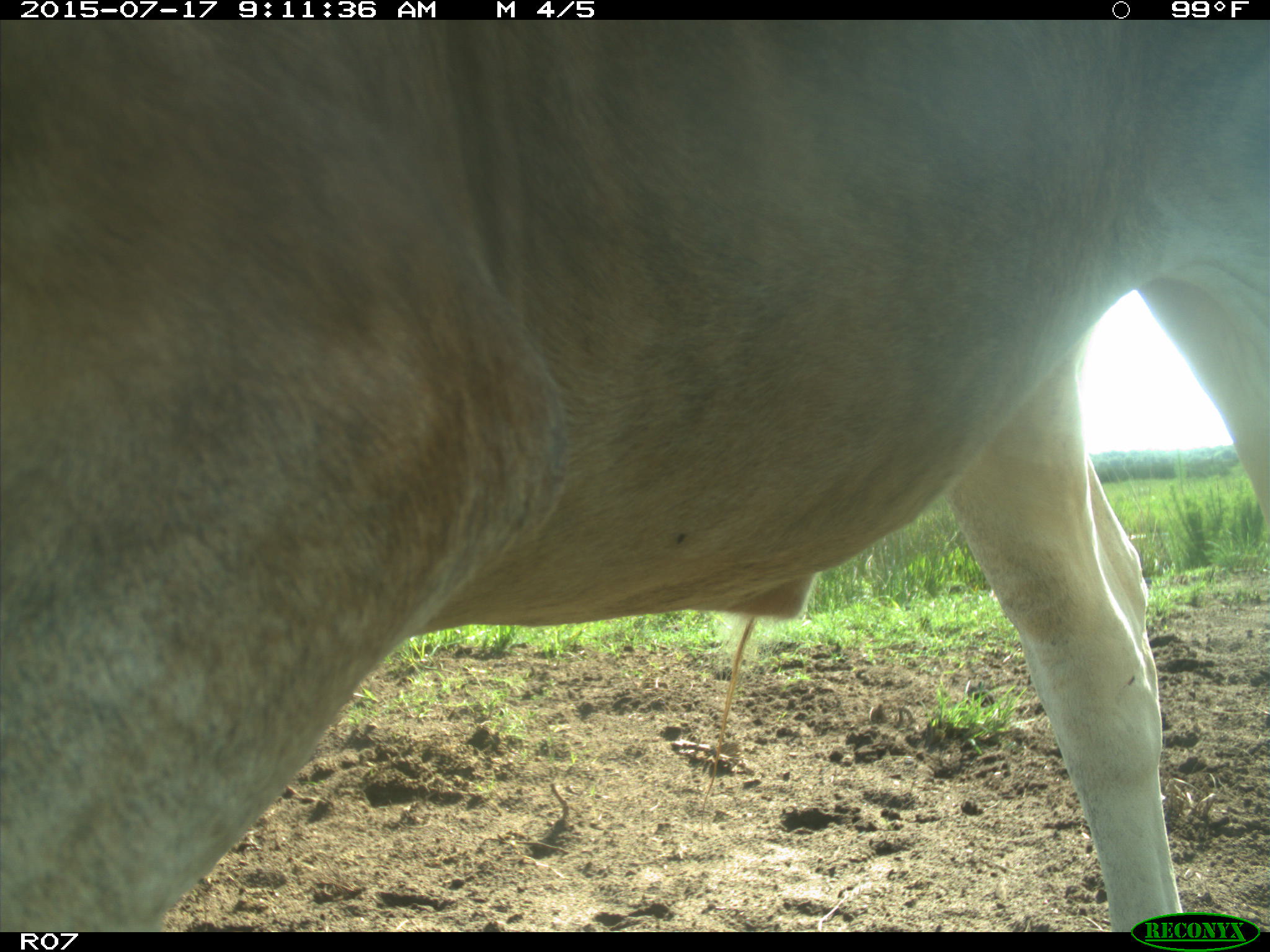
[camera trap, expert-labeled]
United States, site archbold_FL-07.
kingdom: Animalia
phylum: Chordata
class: Mammalia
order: Artiodactyla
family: Bovidae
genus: Bos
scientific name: Bos taurus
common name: domestic cow